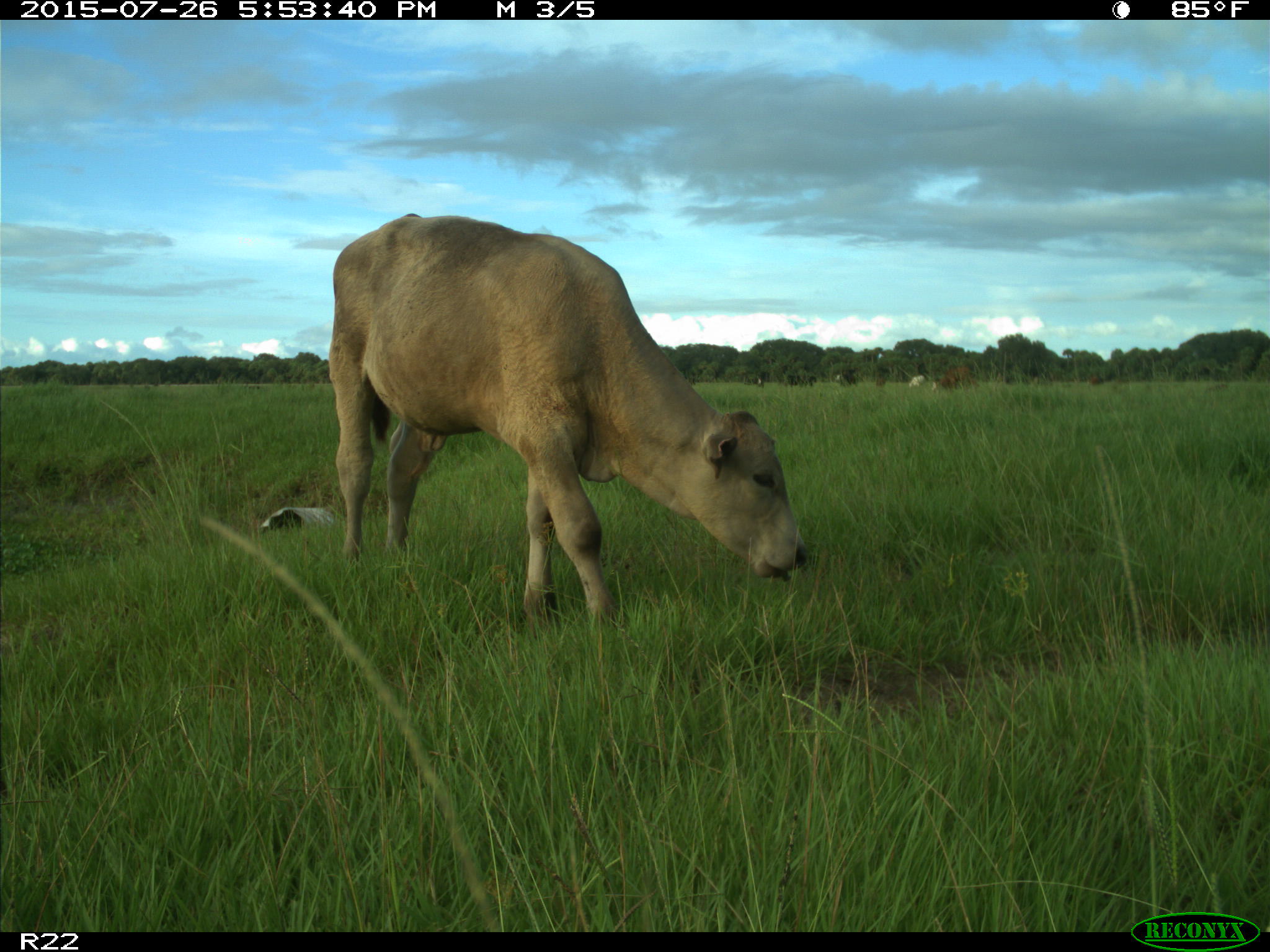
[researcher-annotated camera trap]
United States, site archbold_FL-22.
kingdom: Animalia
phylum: Chordata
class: Mammalia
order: Artiodactyla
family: Bovidae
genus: Bos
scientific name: Bos taurus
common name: domestic cow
Bos taurus (domestic cow).